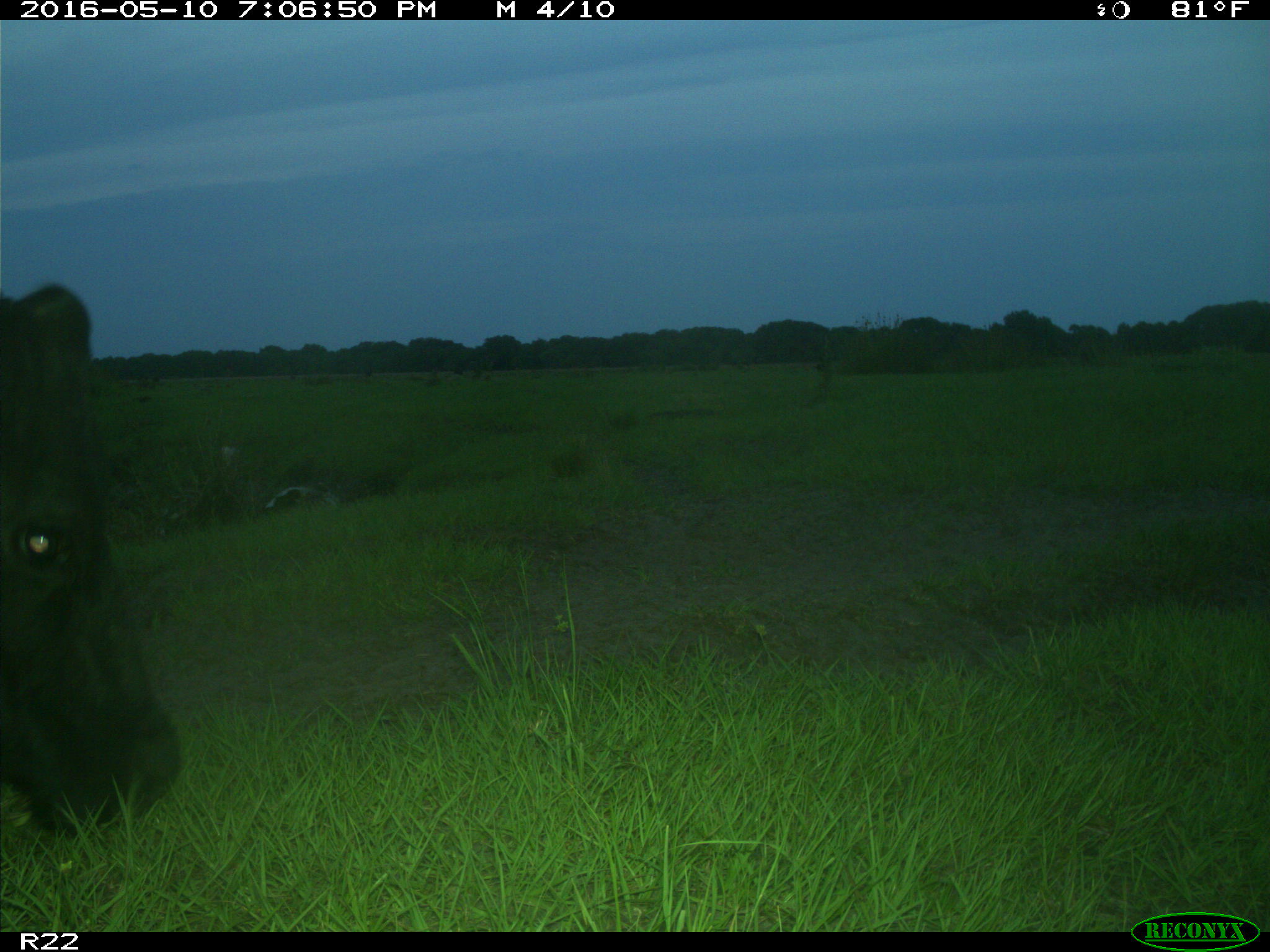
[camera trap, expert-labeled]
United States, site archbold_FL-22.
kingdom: Animalia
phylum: Chordata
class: Mammalia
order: Artiodactyla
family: Bovidae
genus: Bos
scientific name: Bos taurus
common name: domestic cow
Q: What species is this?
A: Bos taurus (domestic cow).